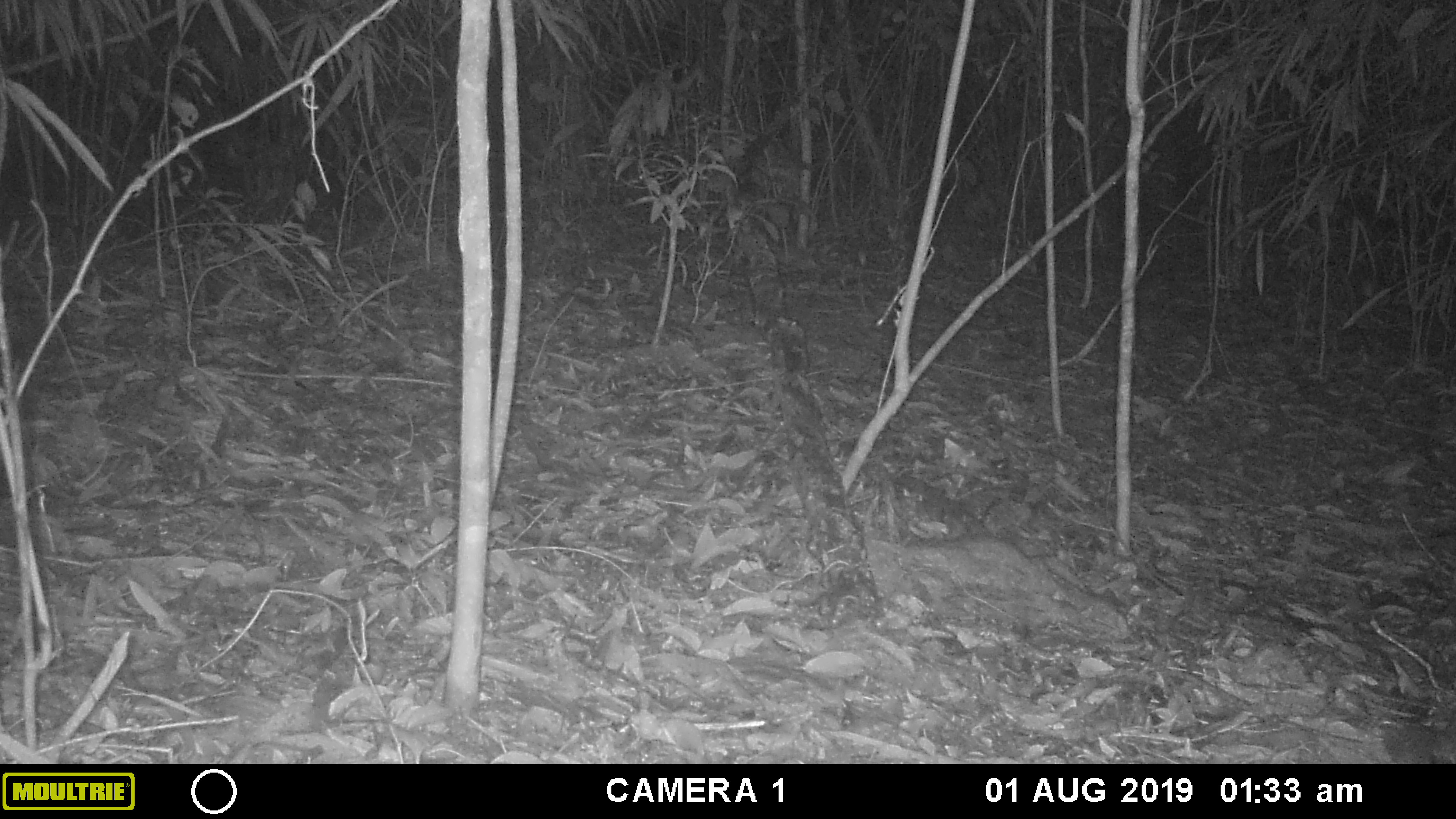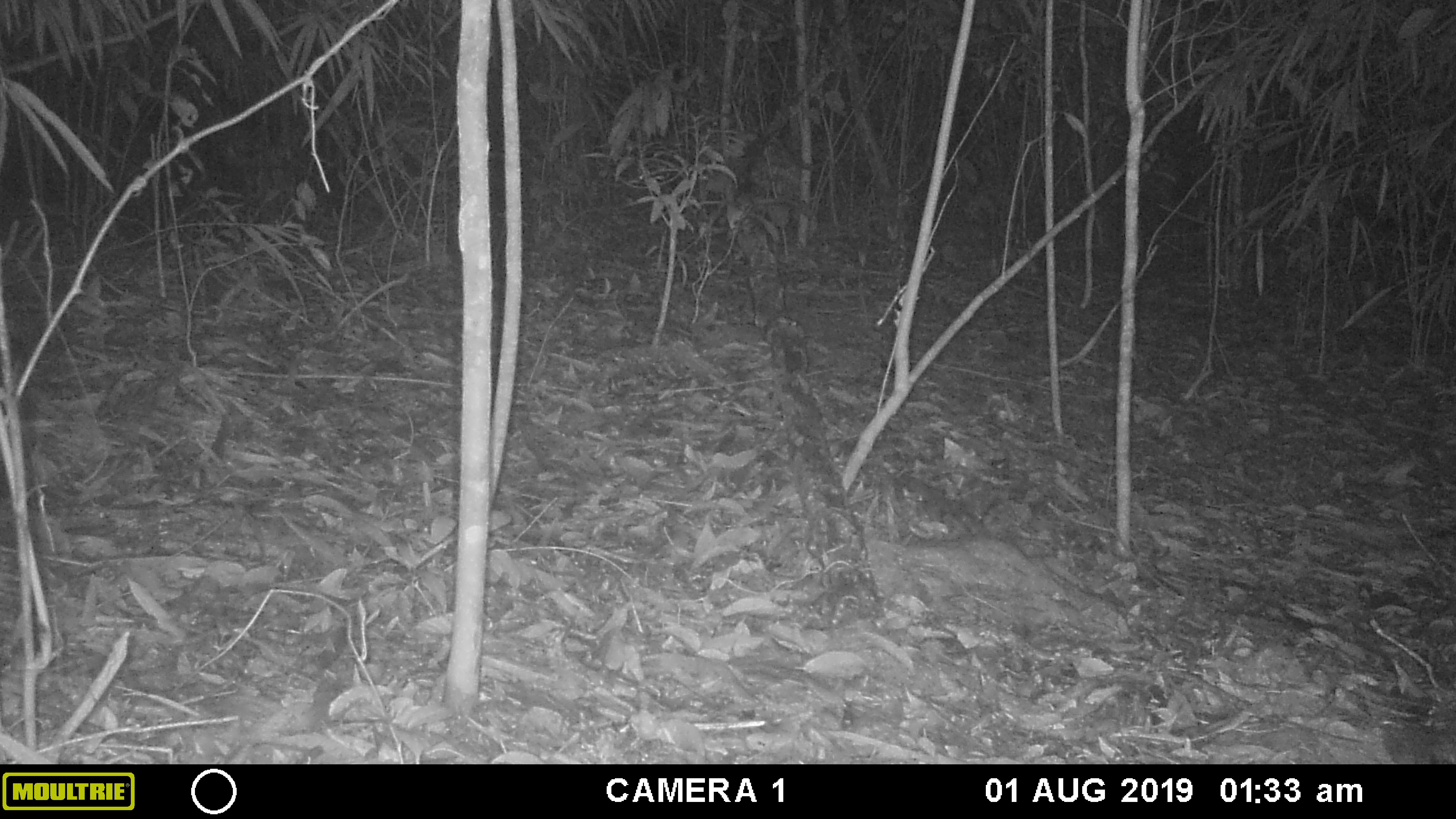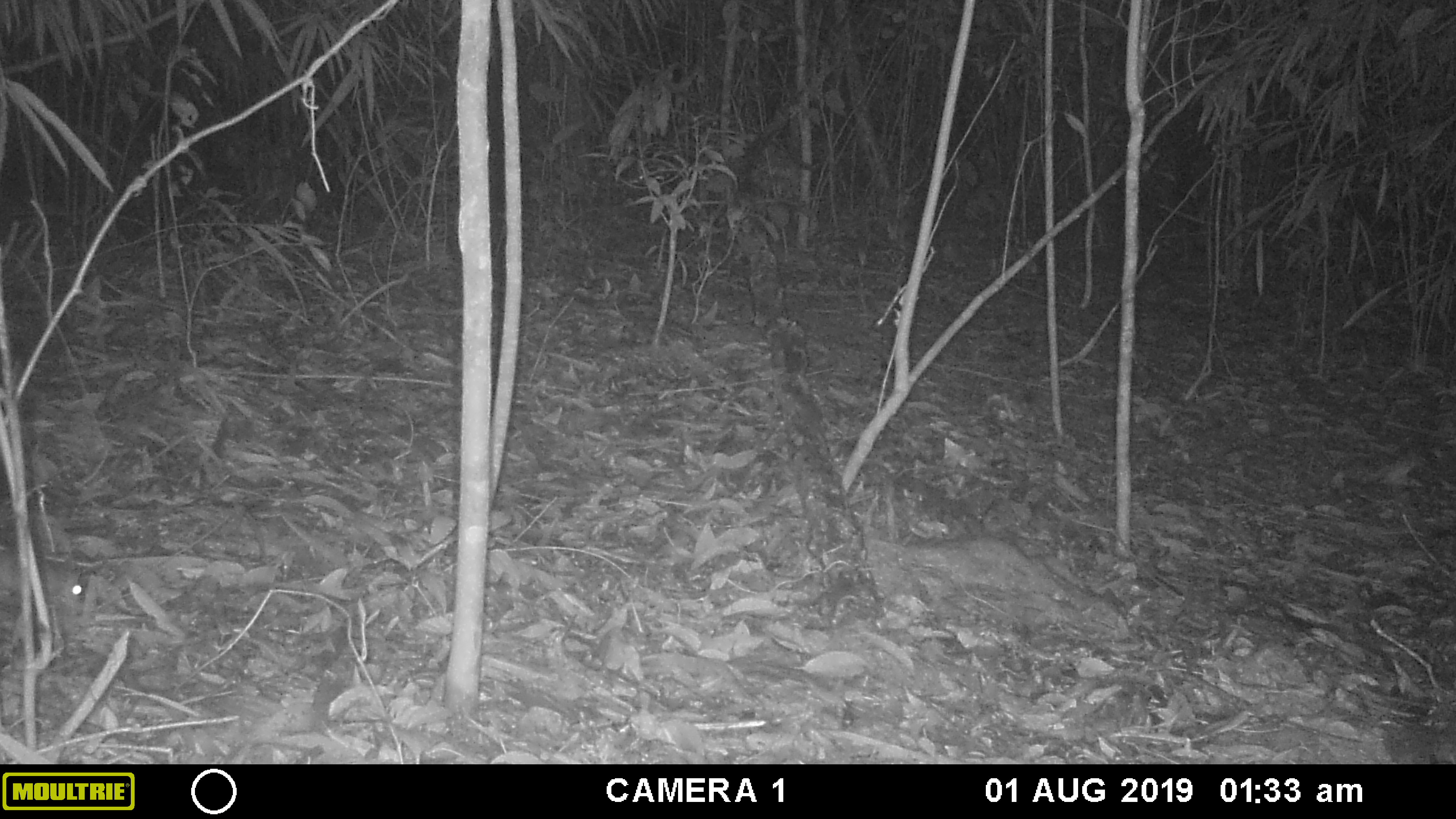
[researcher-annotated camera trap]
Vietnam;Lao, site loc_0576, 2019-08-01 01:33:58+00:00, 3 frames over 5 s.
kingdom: Animalia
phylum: Chordata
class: Mammalia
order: Rodentia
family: Muridae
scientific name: Muridae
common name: old-world mice and rats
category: unidentified murid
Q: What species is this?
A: Unidentified murid (old-world mice and rats) (Muridae).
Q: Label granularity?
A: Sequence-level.